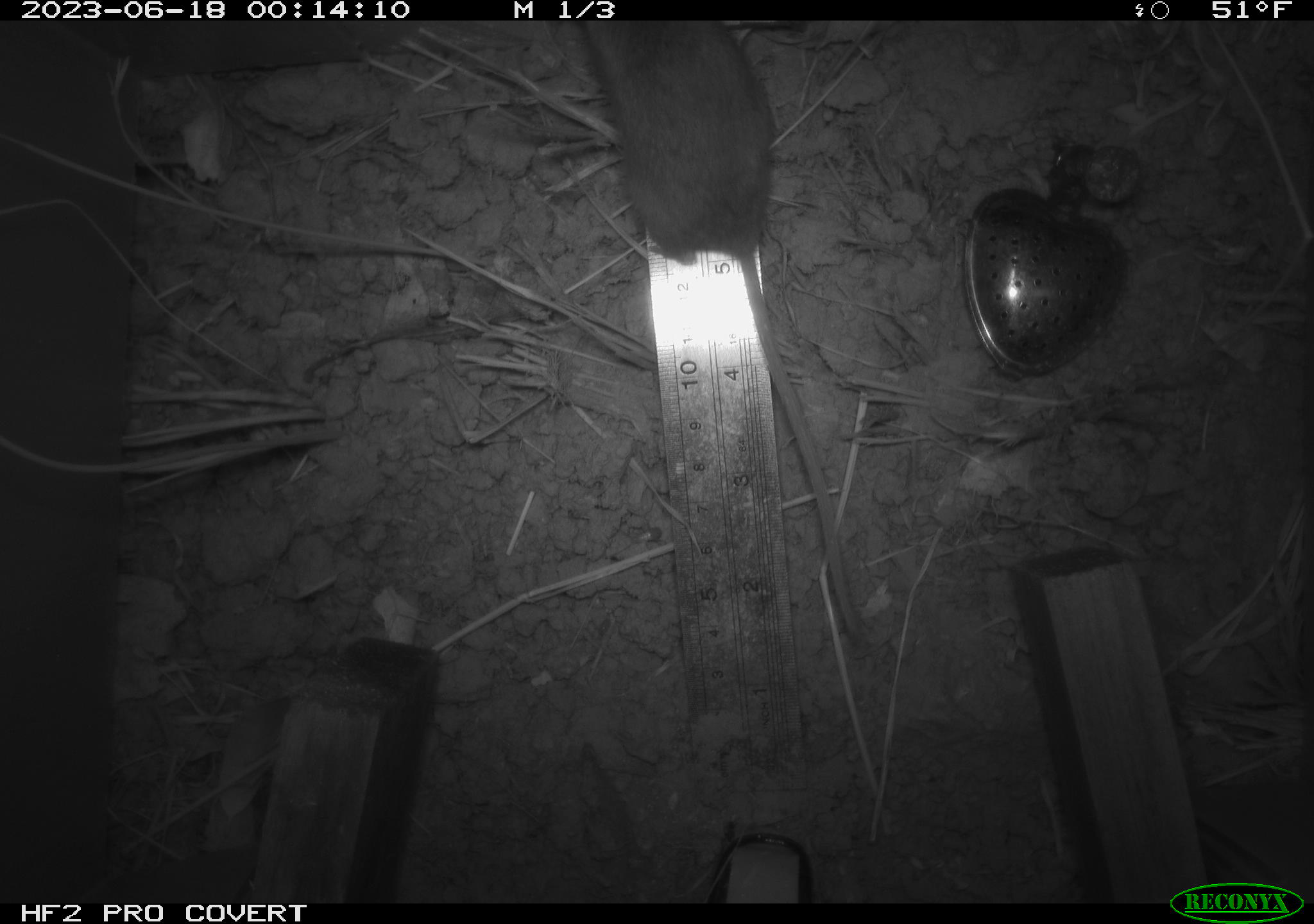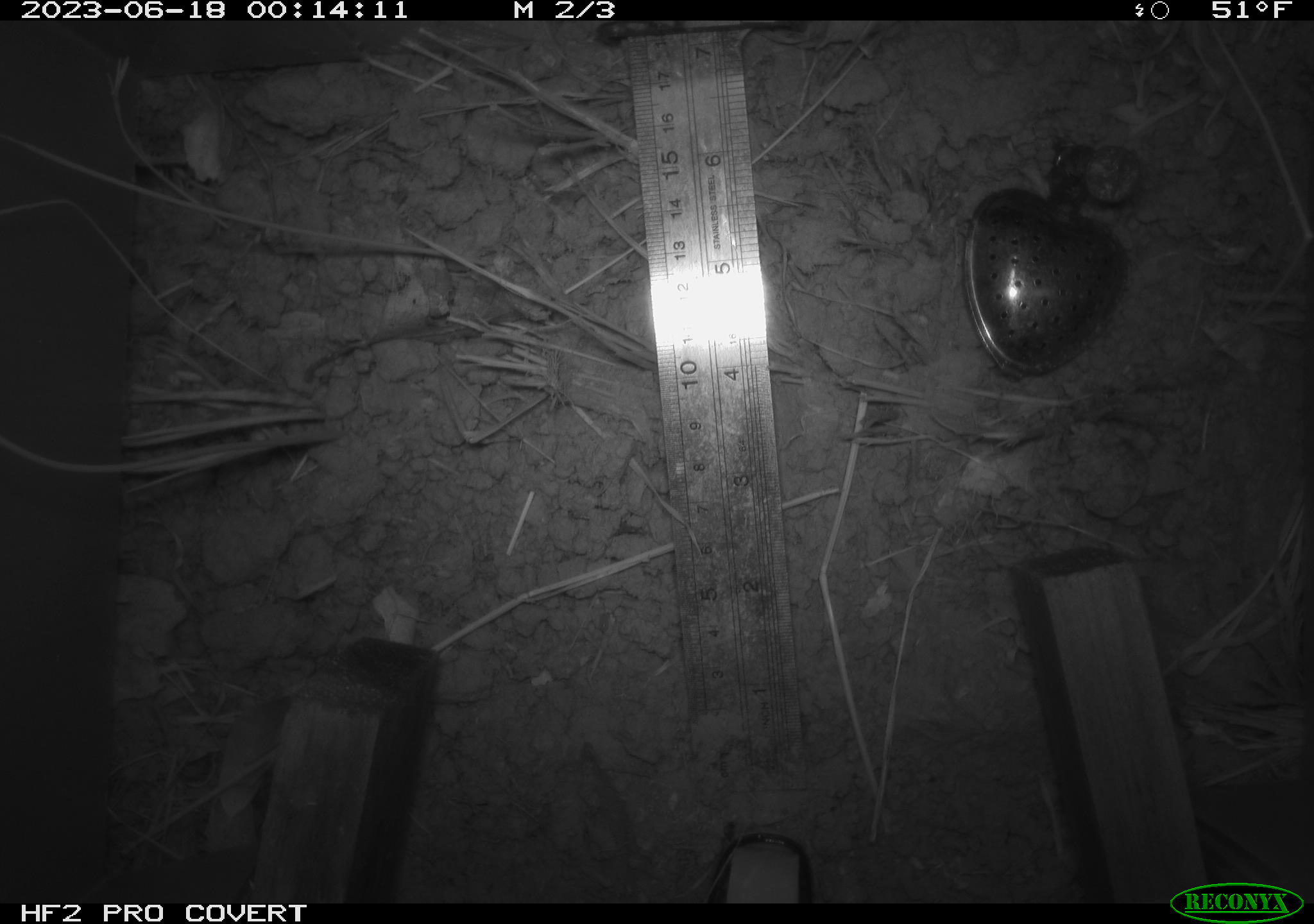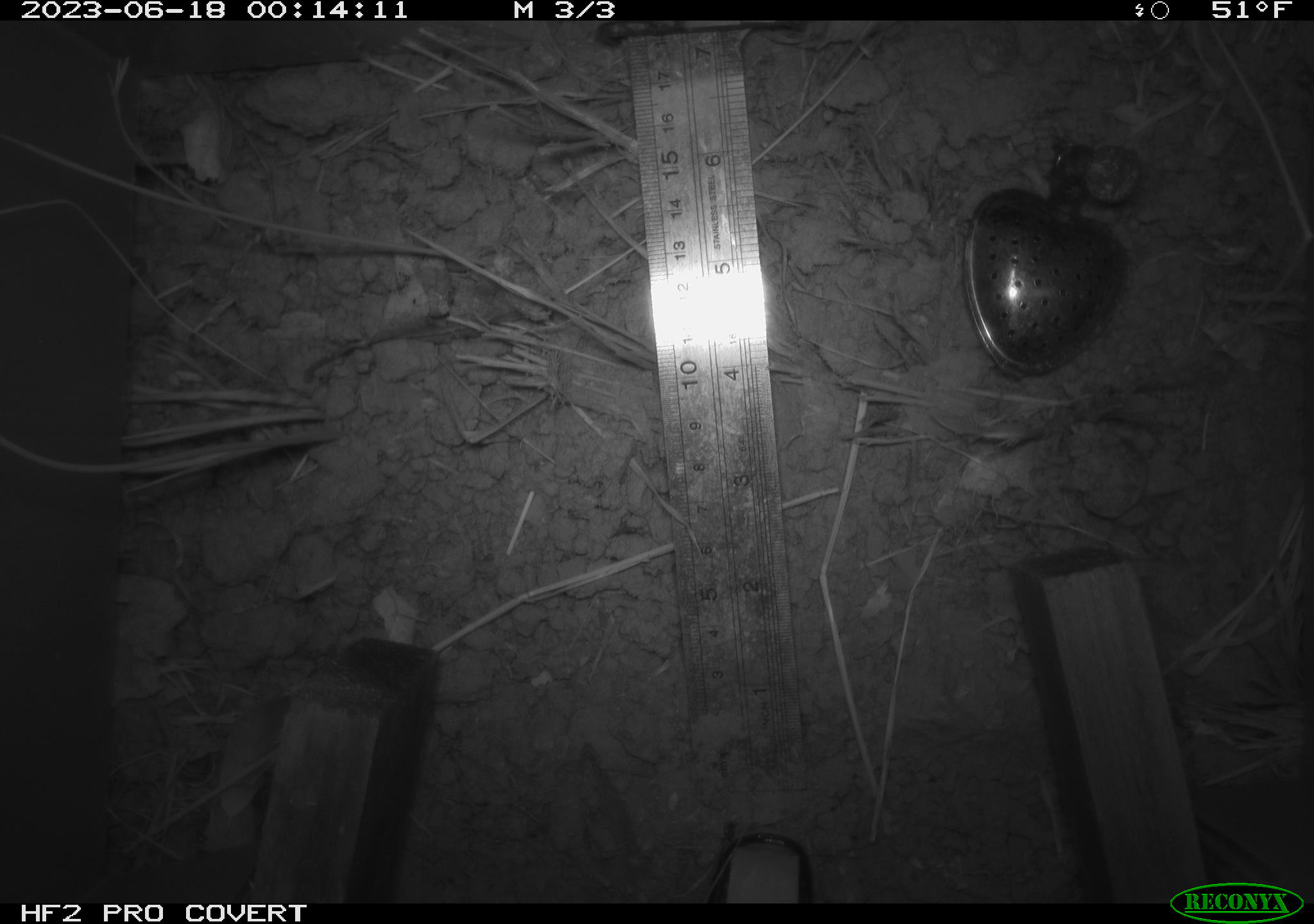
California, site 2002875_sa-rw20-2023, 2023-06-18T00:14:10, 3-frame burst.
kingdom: Animalia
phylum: Chordata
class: Mammalia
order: Rodentia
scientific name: Rodentia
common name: rodent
Rodent (Rodentia).